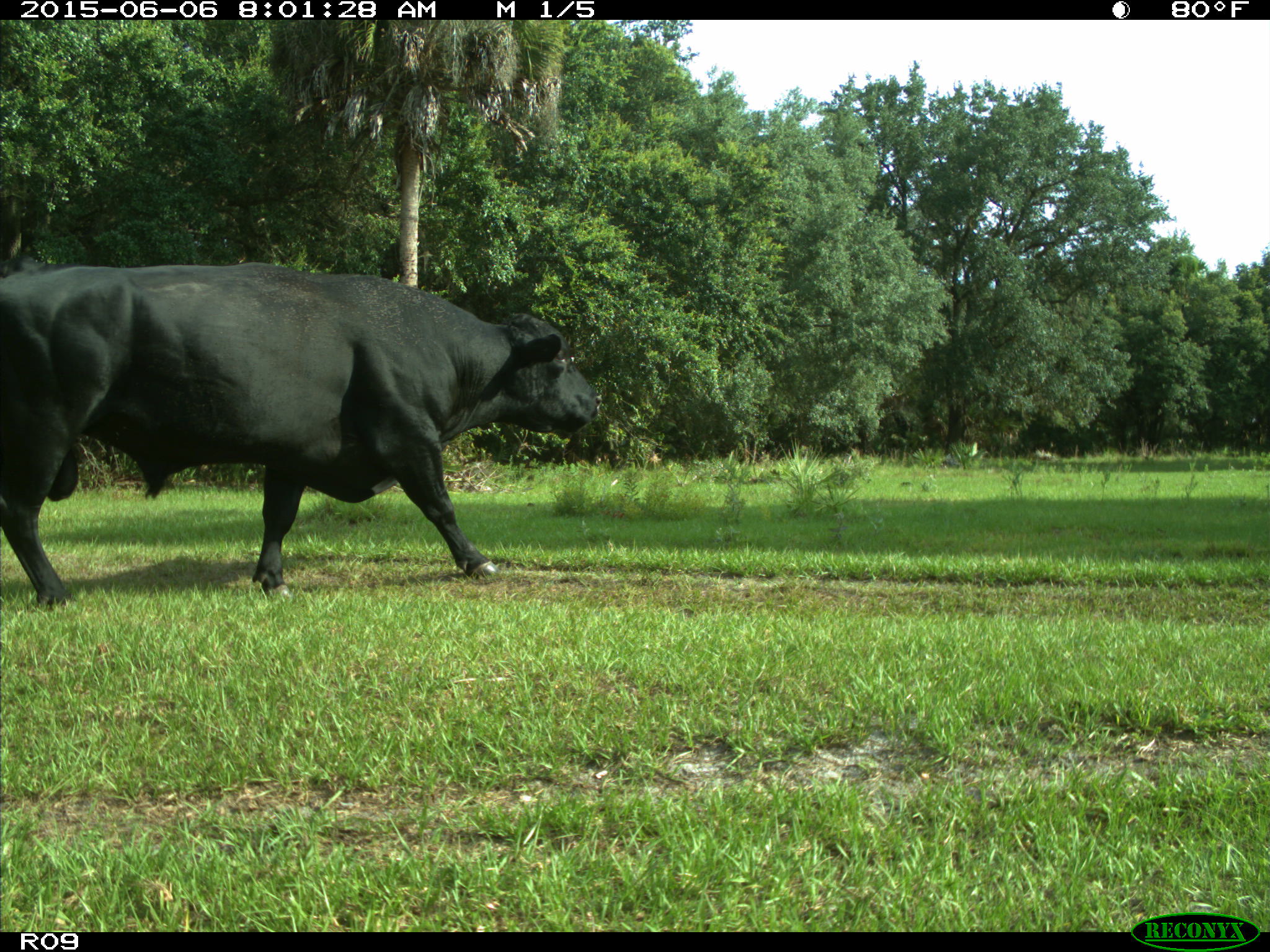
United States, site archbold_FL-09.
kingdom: Animalia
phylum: Chordata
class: Mammalia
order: Artiodactyla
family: Bovidae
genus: Bos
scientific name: Bos taurus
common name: domestic cow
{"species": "Bos taurus (domestic cow)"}